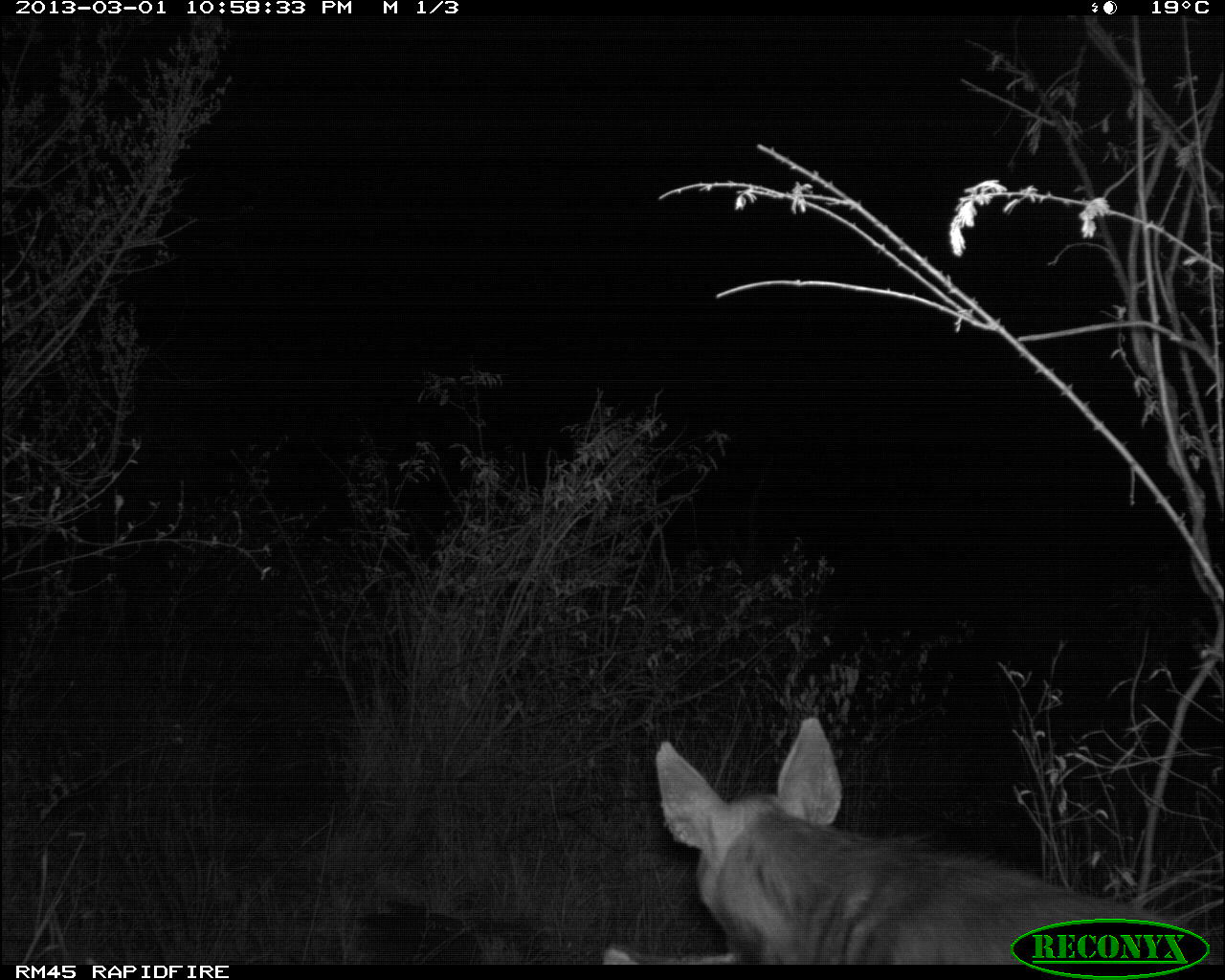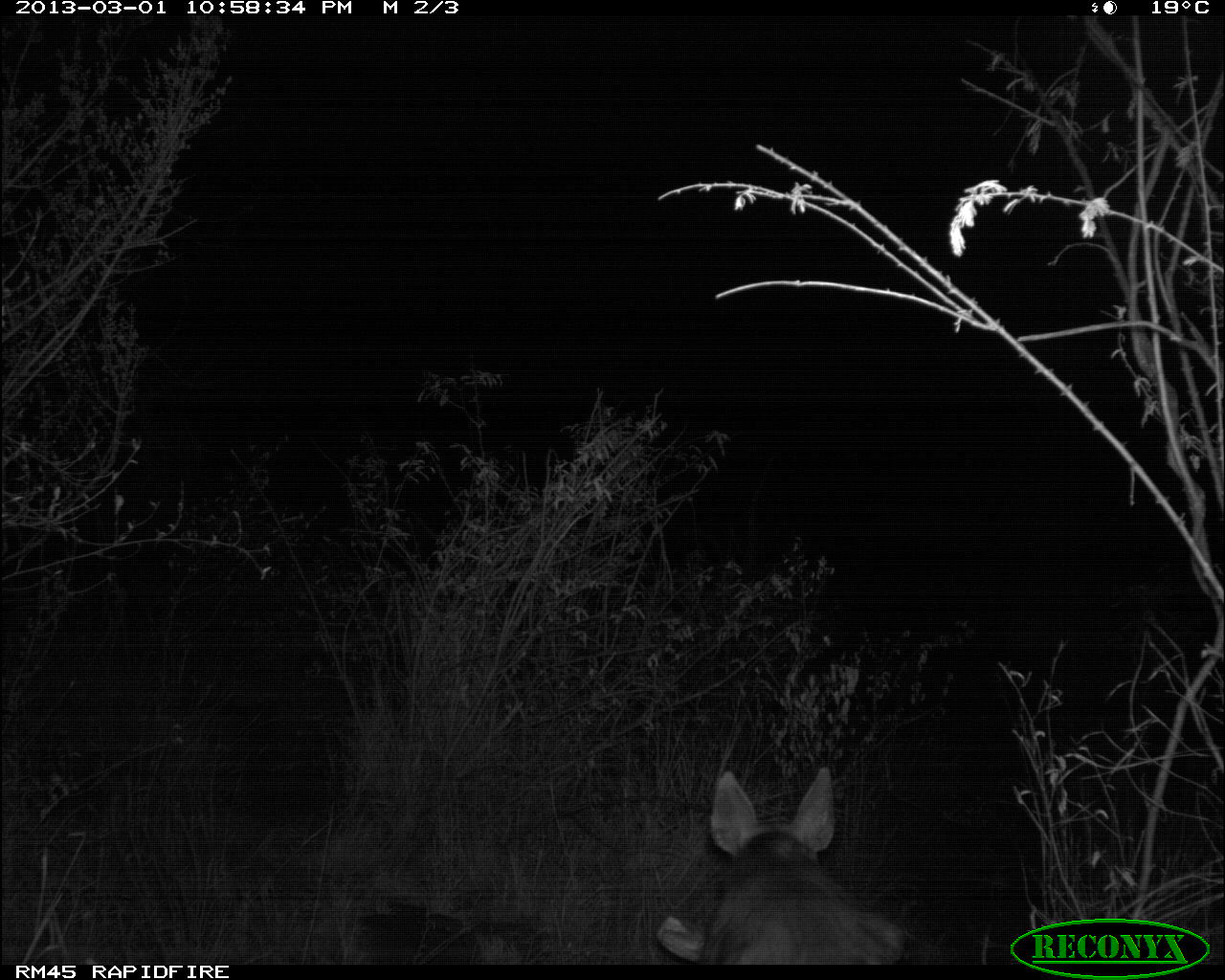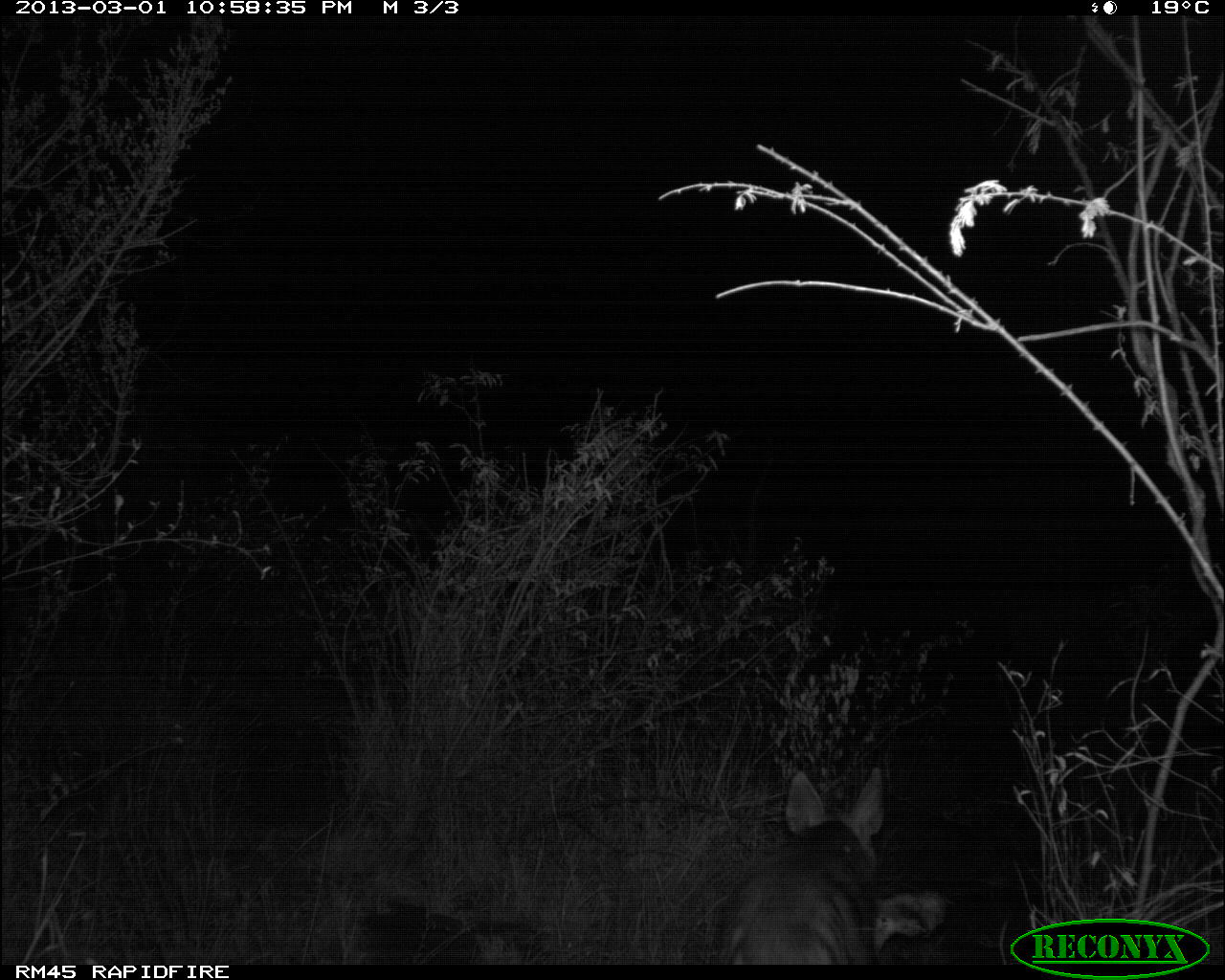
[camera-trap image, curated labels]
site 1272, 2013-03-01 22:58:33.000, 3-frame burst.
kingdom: Animalia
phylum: Chordata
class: Mammalia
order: Carnivora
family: Canidae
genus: Lupulella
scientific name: Lupulella mesomelas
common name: black-backed jackal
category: canis mesomelas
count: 1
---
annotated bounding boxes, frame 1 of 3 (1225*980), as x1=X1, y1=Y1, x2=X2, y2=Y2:
canis mesomelas: x1=653, y1=715, x2=1179, y2=963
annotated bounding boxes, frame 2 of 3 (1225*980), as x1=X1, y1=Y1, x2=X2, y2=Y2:
canis mesomelas: x1=655, y1=765, x2=906, y2=964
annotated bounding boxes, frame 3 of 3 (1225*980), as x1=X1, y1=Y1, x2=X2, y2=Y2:
canis mesomelas: x1=716, y1=765, x2=947, y2=964